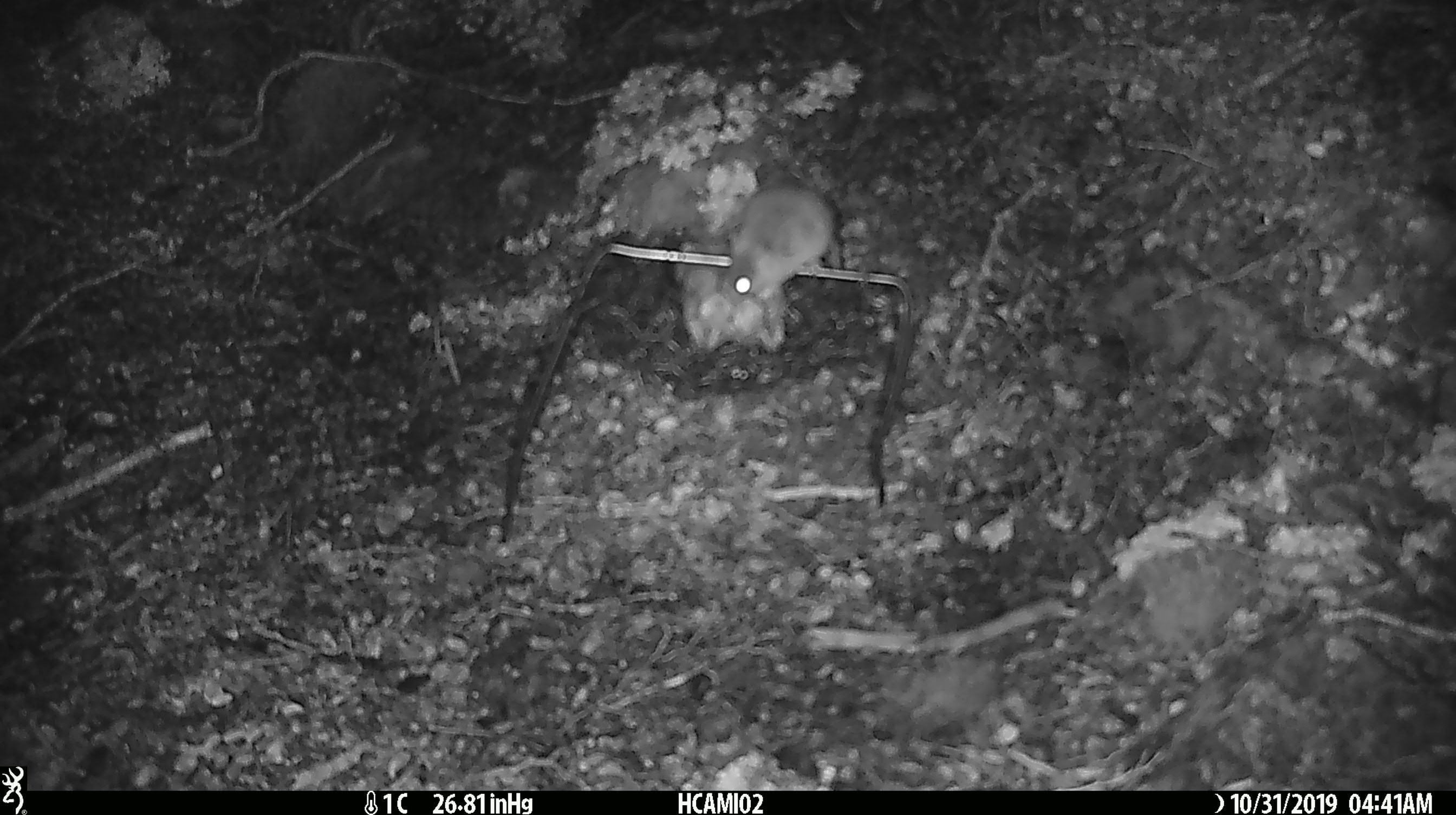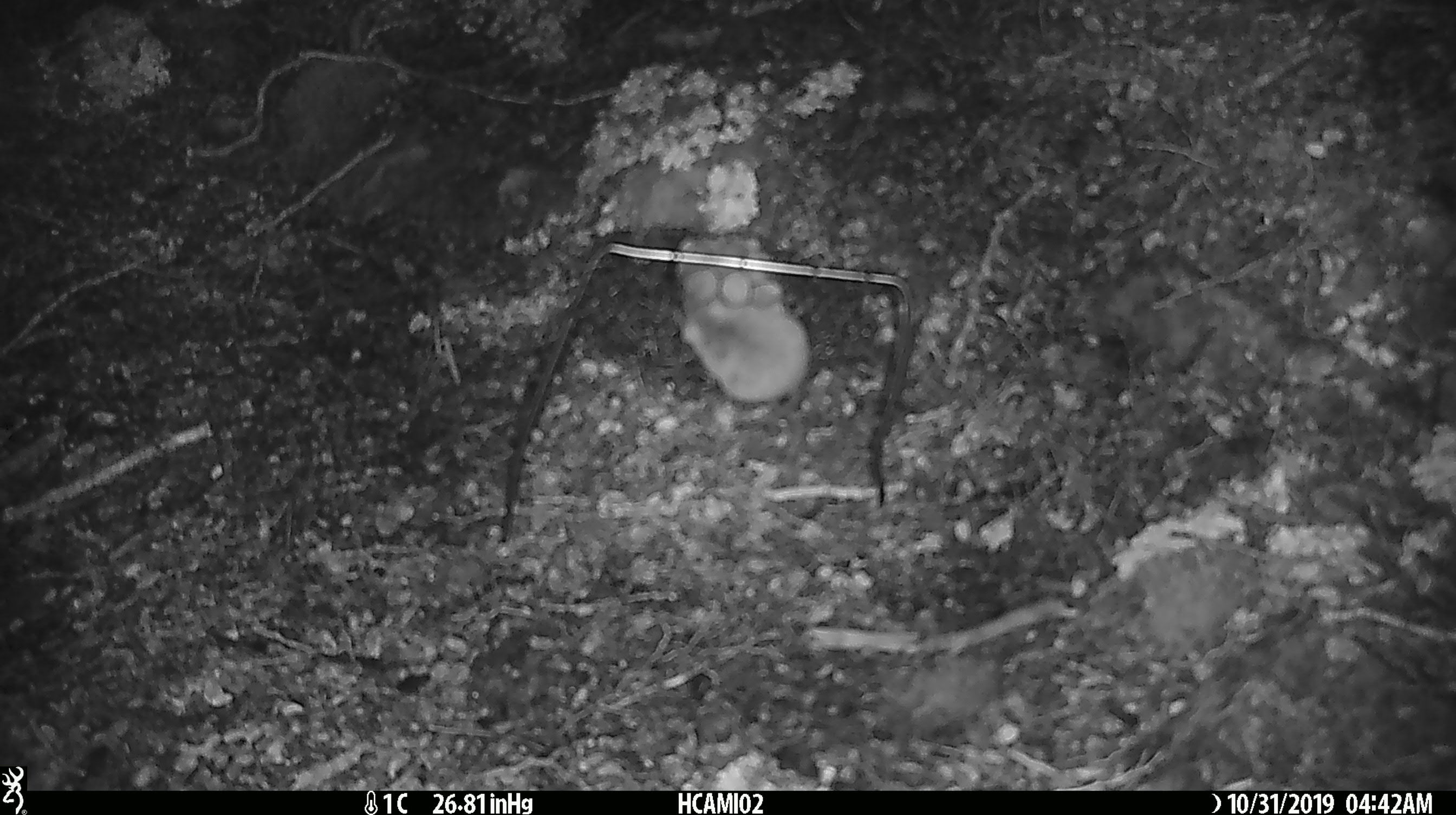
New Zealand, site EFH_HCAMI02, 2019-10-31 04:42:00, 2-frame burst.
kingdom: Animalia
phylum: Chordata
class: Mammalia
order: Rodentia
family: Muridae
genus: Mus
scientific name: Mus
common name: mouse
Mouse (Mus).